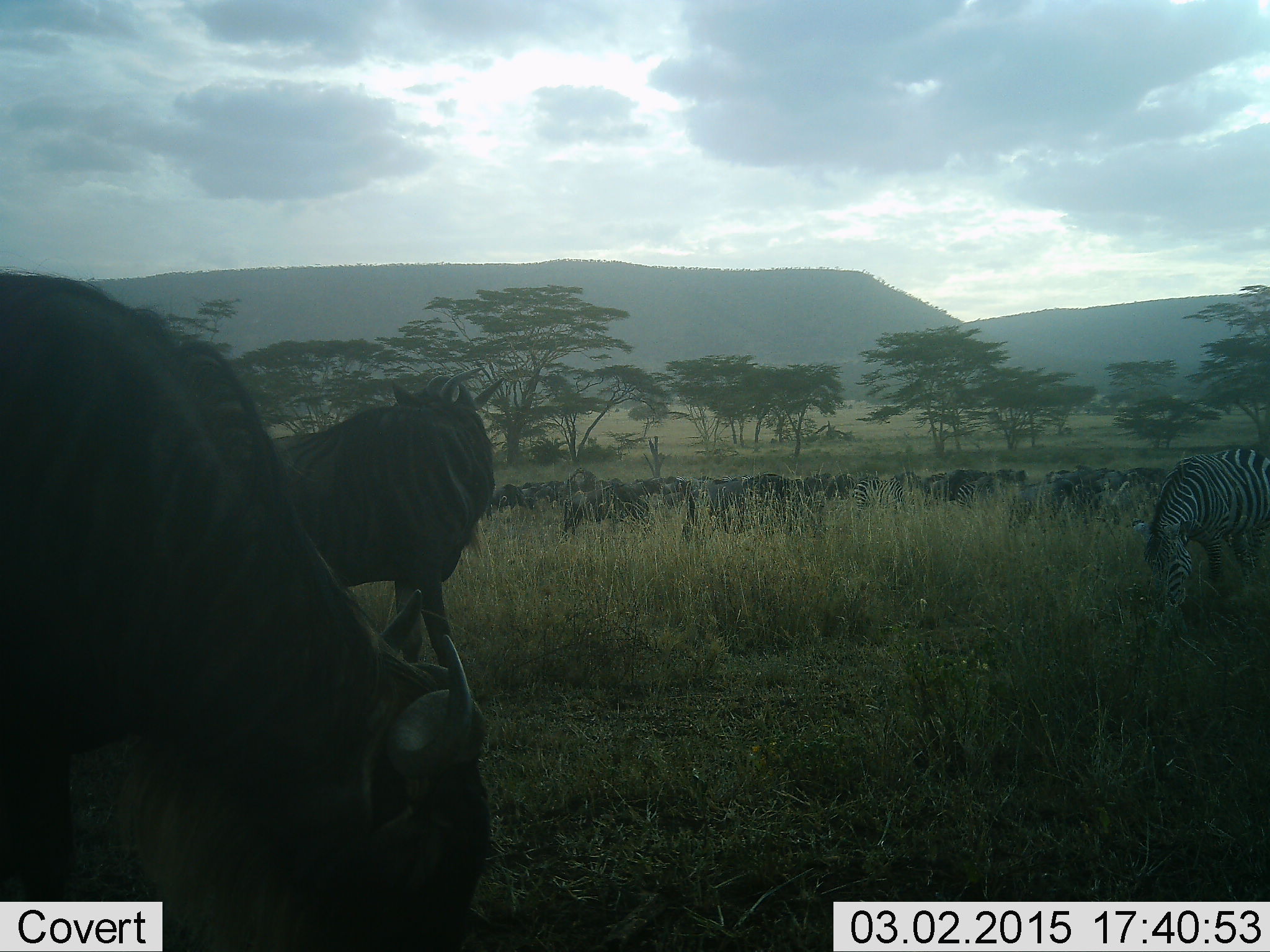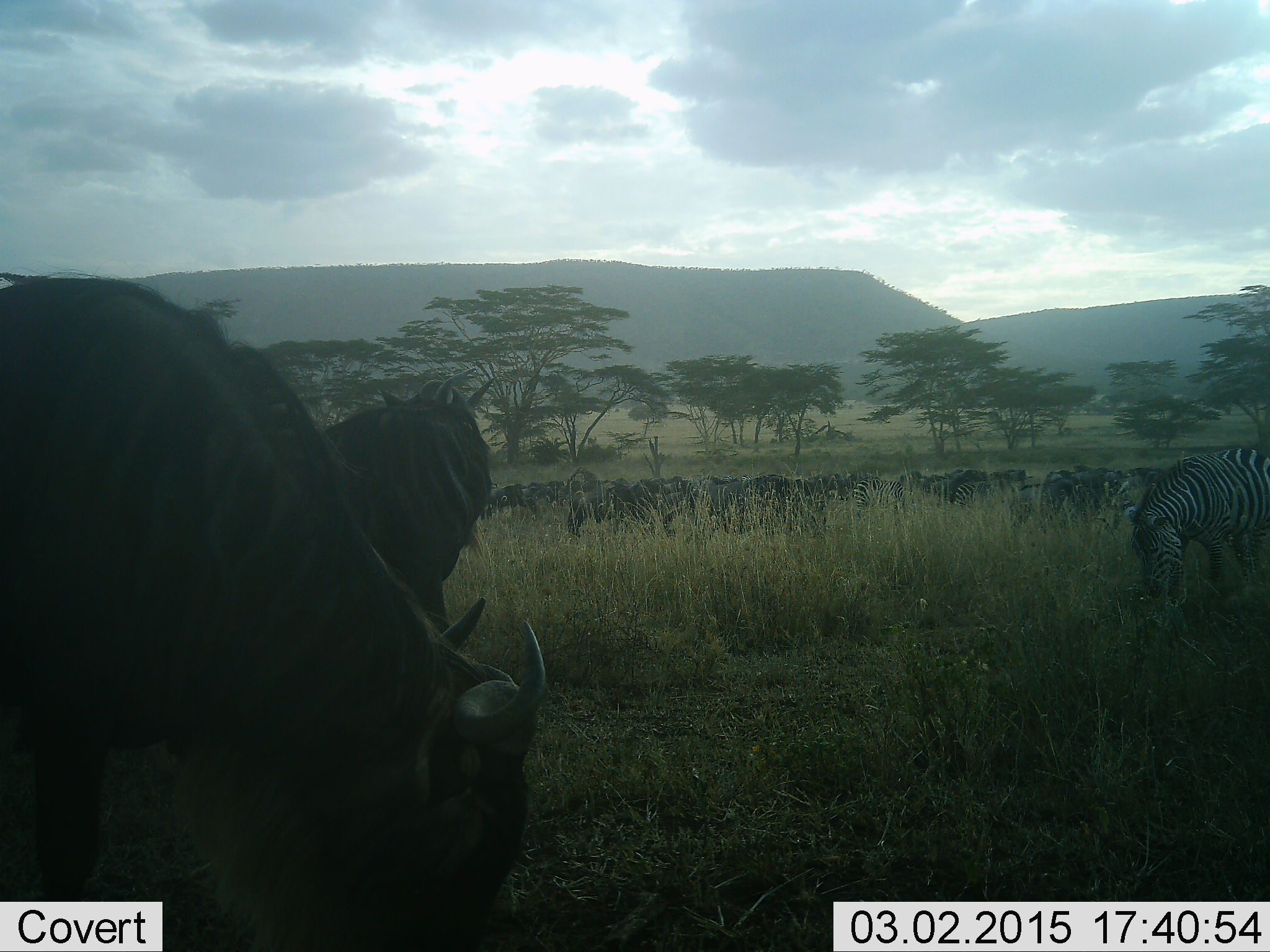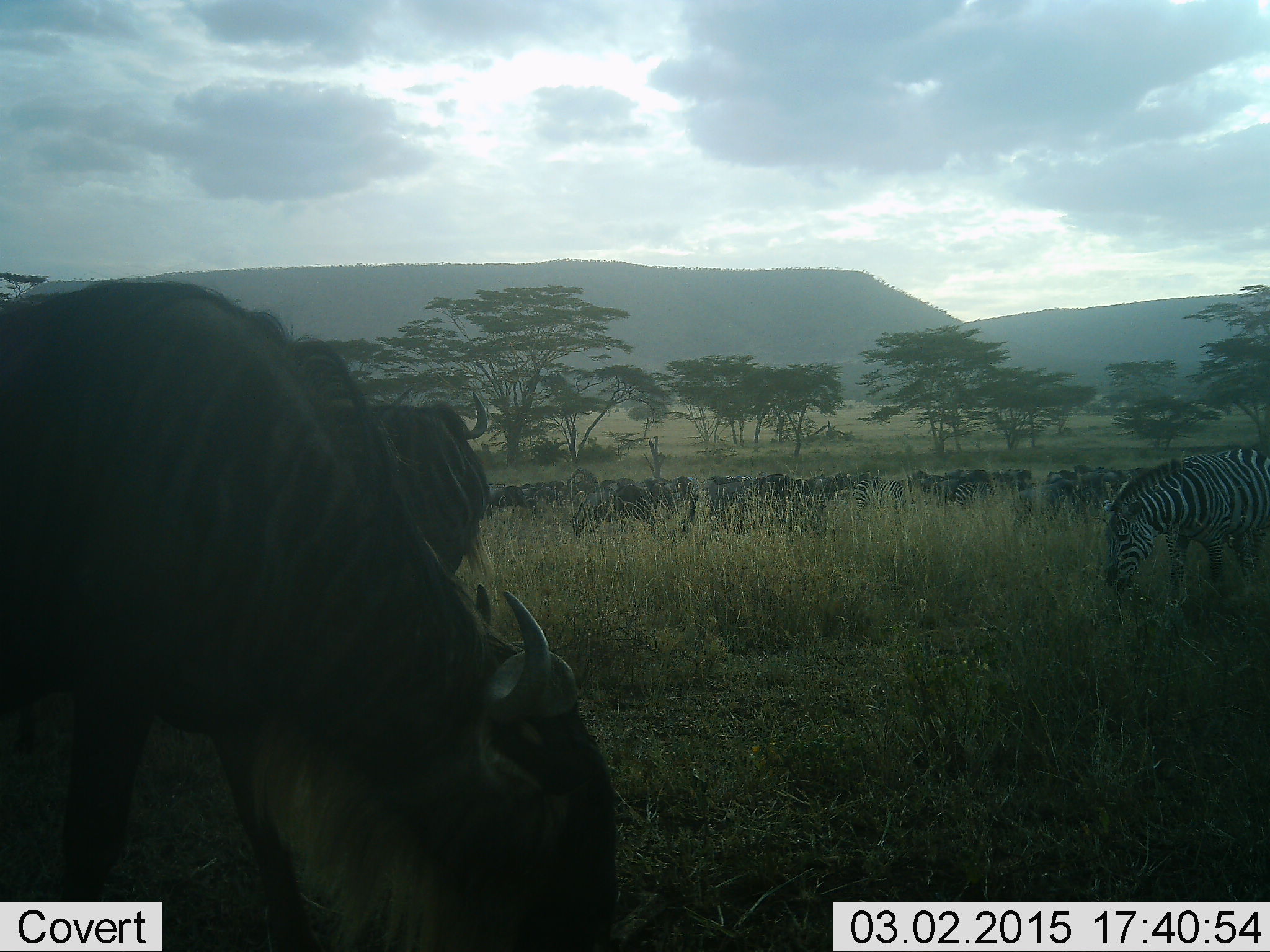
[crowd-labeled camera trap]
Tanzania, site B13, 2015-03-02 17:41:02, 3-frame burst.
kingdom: Animalia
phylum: Chordata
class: Mammalia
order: Artiodactyla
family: Bovidae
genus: Connochaetes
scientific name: Connochaetes taurinus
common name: blue wildebeest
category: wildebeest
Wildebeest (blue wildebeest) (Connochaetes taurinus), count 11-50. Behavior (volunteer vote fractions): standing 58%, resting 0%, moving 50%, interacting 0%. Young present (vote fraction): 0%. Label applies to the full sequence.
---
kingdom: Animalia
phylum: Chordata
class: Mammalia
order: Perissodactyla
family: Equidae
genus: Equus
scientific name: Equus quagga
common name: plains zebra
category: zebra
Zebra (plains zebra) (Equus quagga), count 3. Behavior (volunteer vote fractions): standing 43%, resting 0%, moving 7%, interacting 21%. Young present (vote fraction): 0%. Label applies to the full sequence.